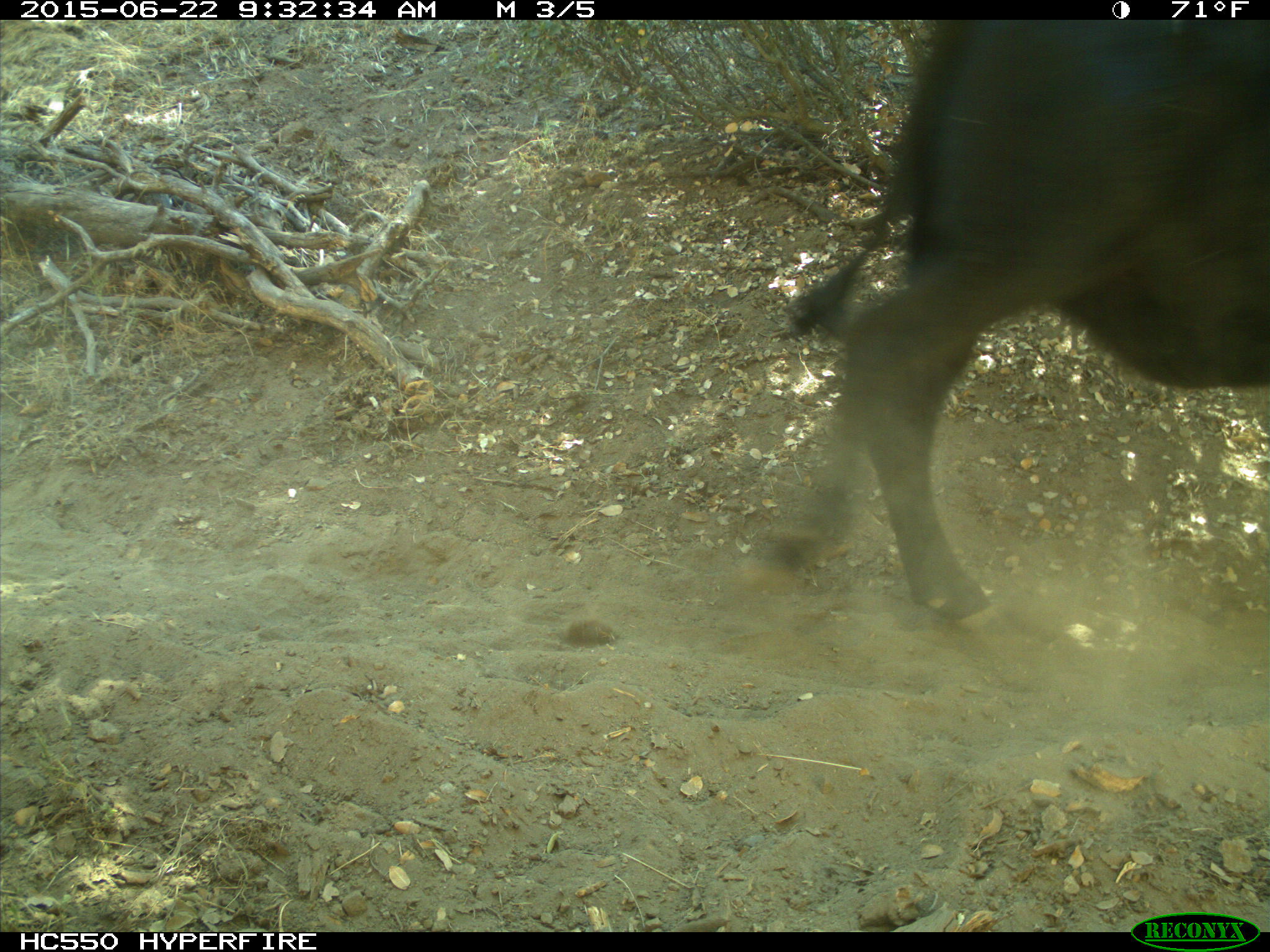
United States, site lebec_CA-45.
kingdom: Animalia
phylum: Chordata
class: Mammalia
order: Artiodactyla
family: Bovidae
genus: Bos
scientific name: Bos taurus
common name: domestic cow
Bos taurus (domestic cow).